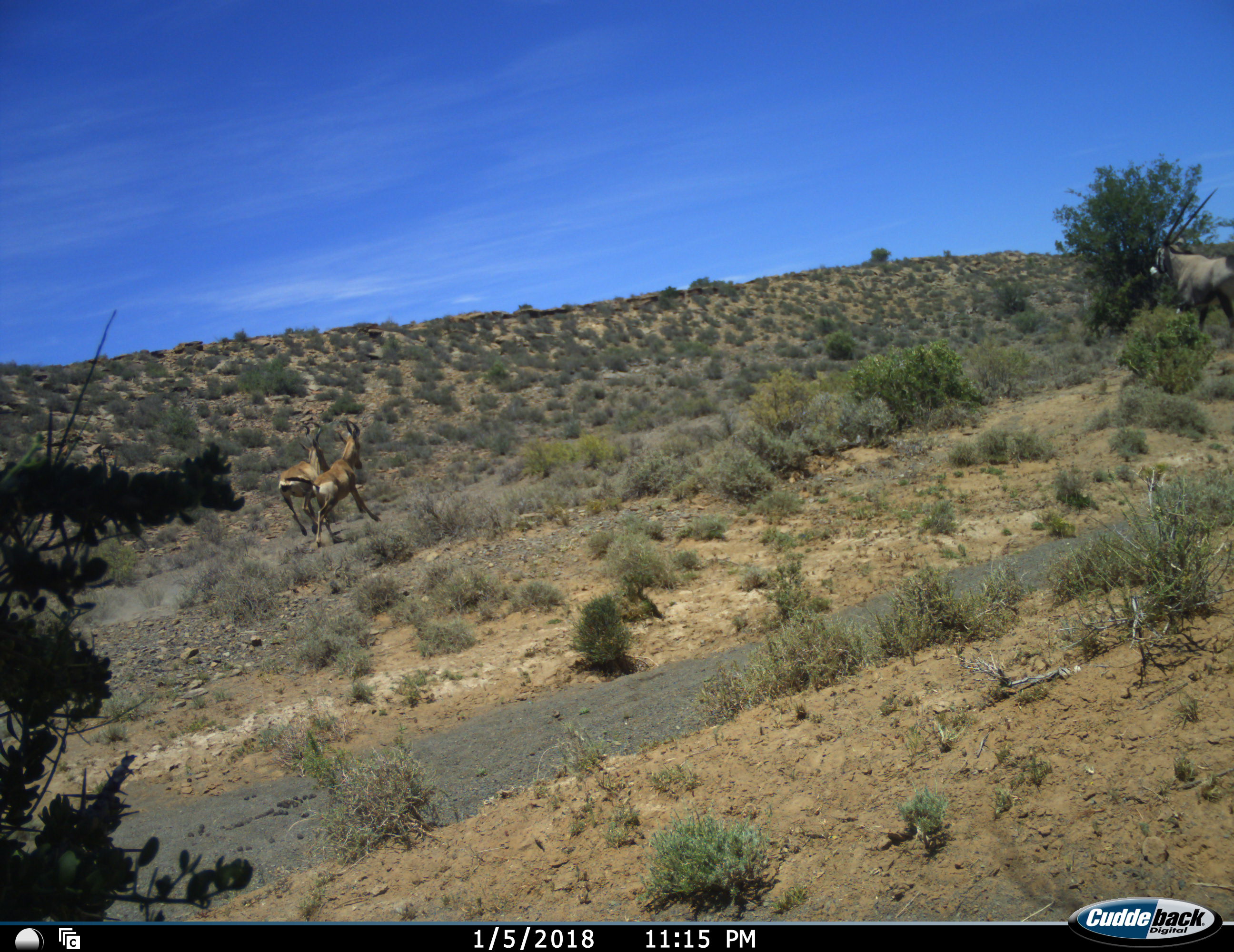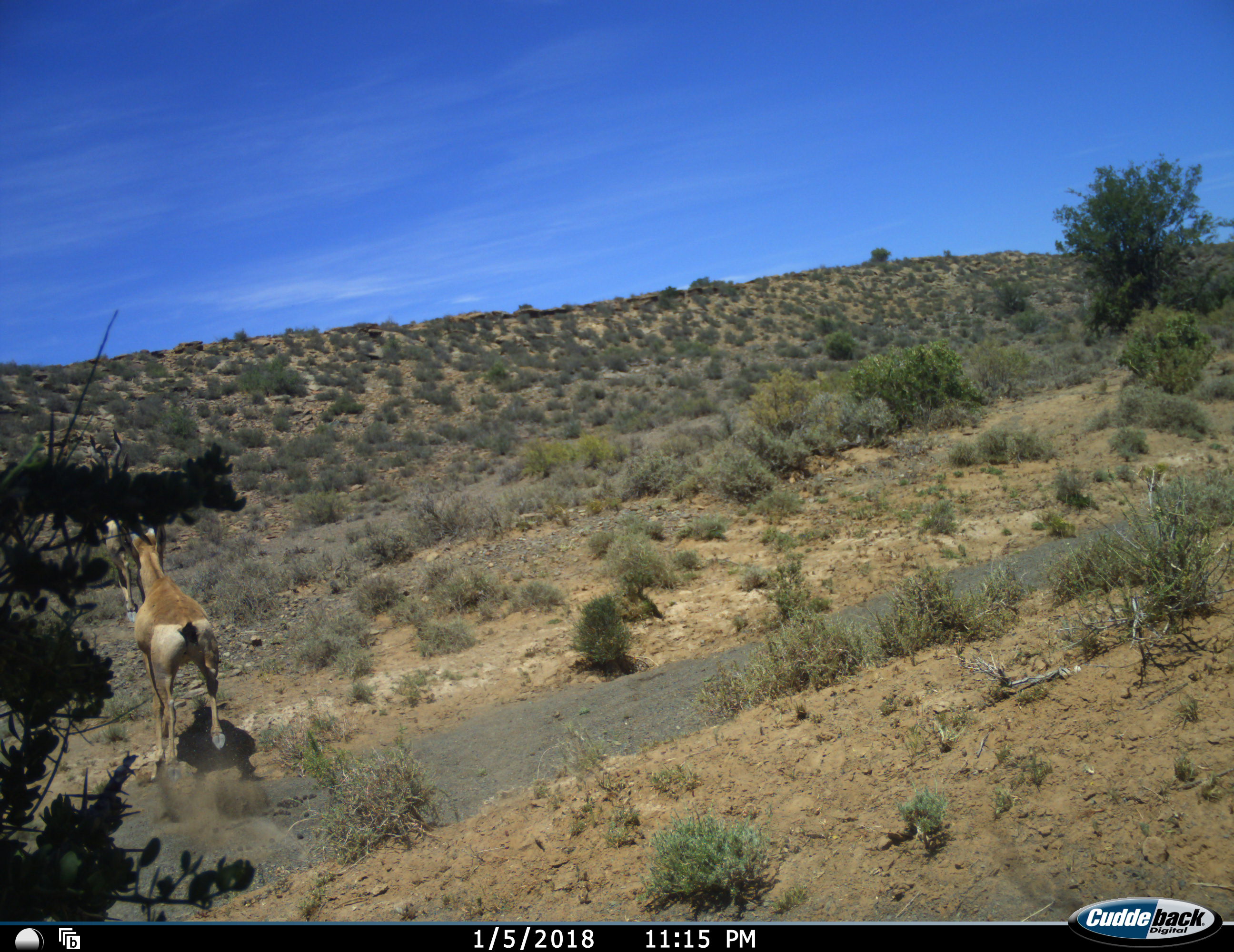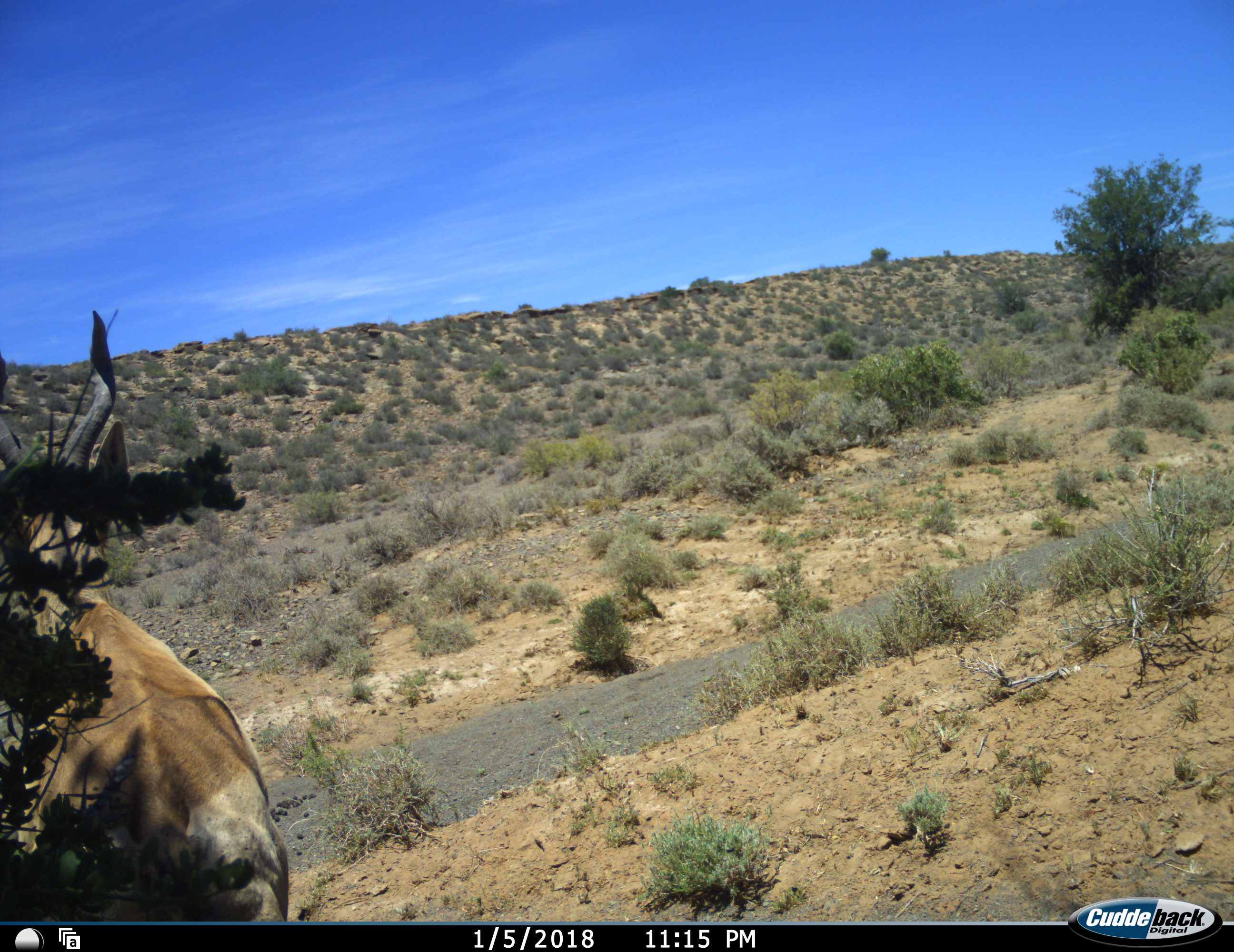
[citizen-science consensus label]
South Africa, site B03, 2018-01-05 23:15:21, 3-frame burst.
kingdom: Animalia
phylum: Chordata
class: Mammalia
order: Artiodactyla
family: Bovidae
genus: Oryx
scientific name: Oryx gazella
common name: gemsbok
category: gemsbokoryx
Gemsbokoryx (gemsbok) (Oryx gazella), count 1. Behavior (volunteer vote fractions): standing 43%, resting 0%, moving 57%, interacting 0%. Young present (vote fraction): 0%. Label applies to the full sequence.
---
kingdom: Animalia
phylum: Chordata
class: Mammalia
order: Artiodactyla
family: Bovidae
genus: Alcelaphus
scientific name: Alcelaphus buselaphus caama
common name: red hartebeest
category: hartebeestred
Hartebeestred (red hartebeest) (Alcelaphus buselaphus caama), count 2. Behavior (volunteer vote fractions): standing 0%, resting 0%, moving 86%, interacting 14%. Young present (vote fraction): 0%. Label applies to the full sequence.